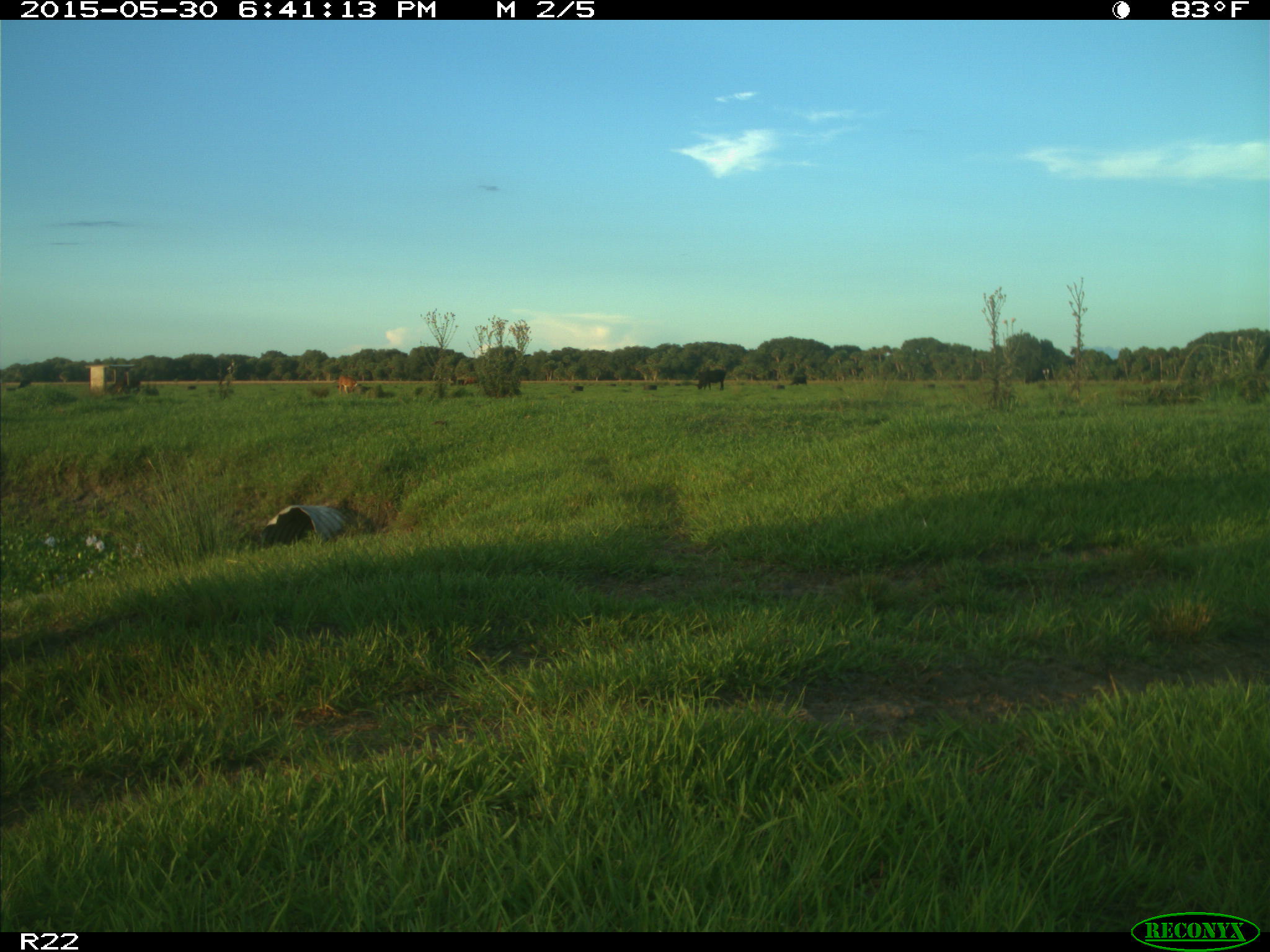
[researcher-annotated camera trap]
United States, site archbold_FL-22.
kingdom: Animalia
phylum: Chordata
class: Mammalia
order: Artiodactyla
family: Bovidae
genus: Bos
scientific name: Bos taurus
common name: domestic cow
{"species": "Bos taurus (domestic cow)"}